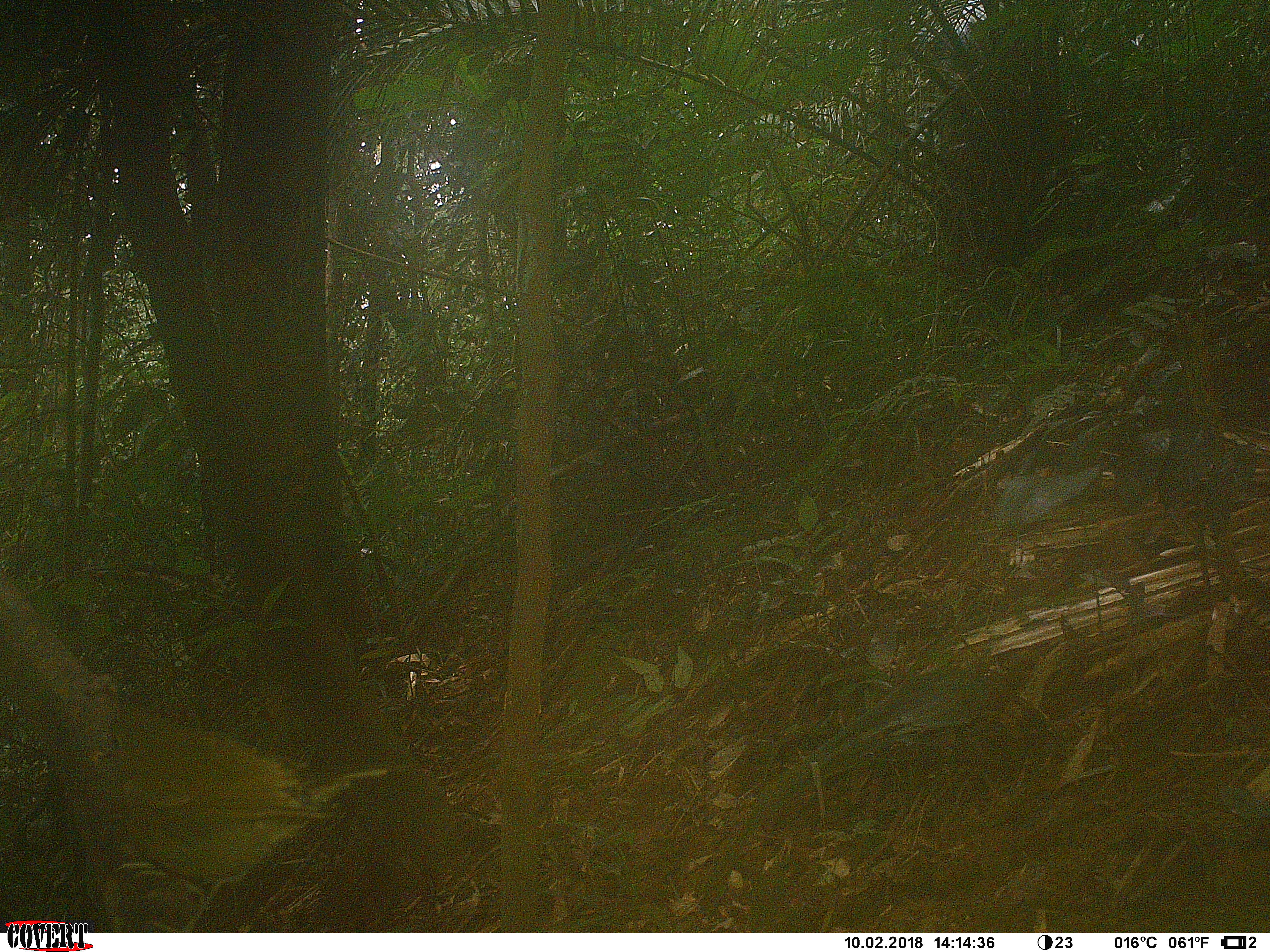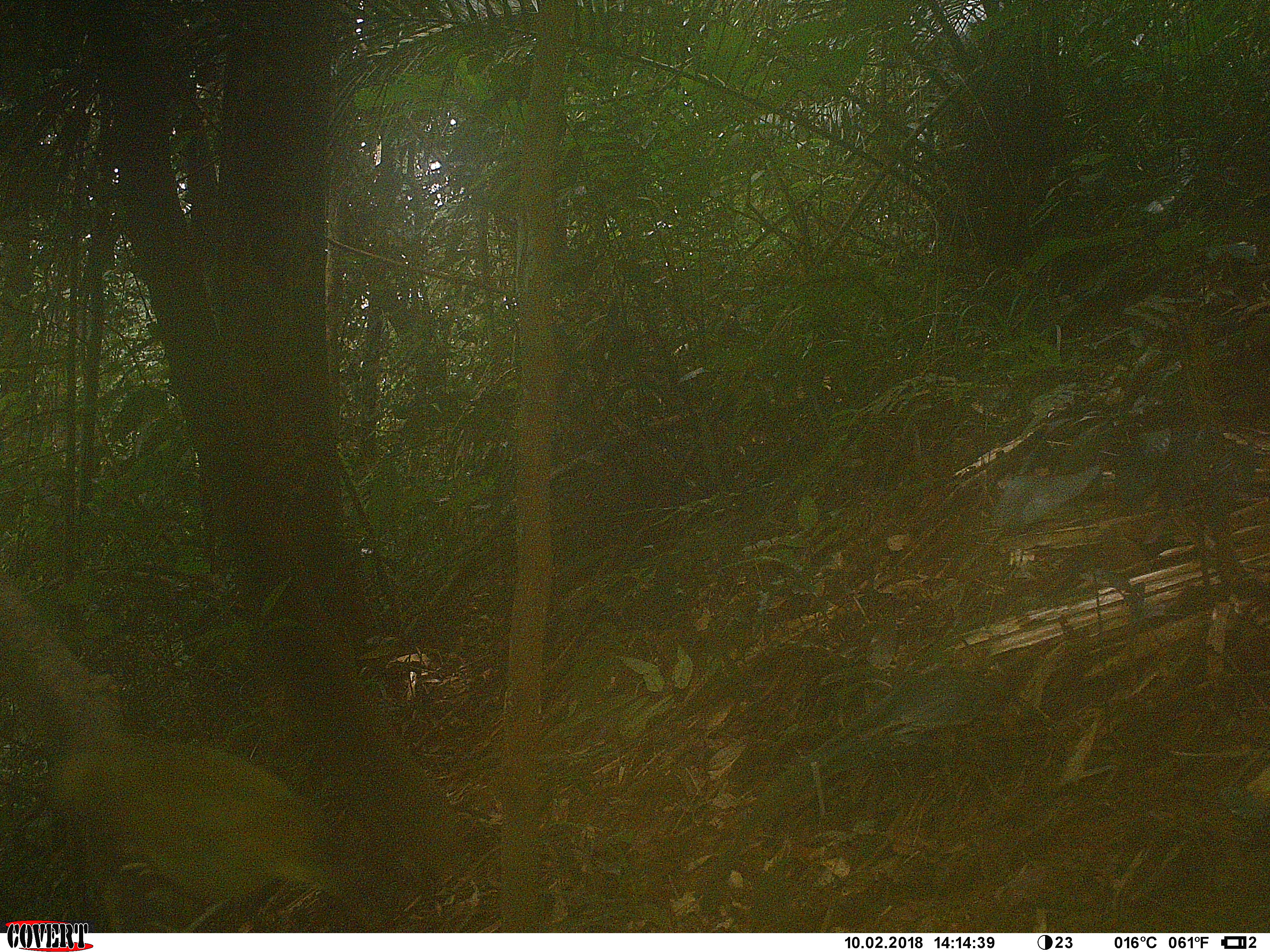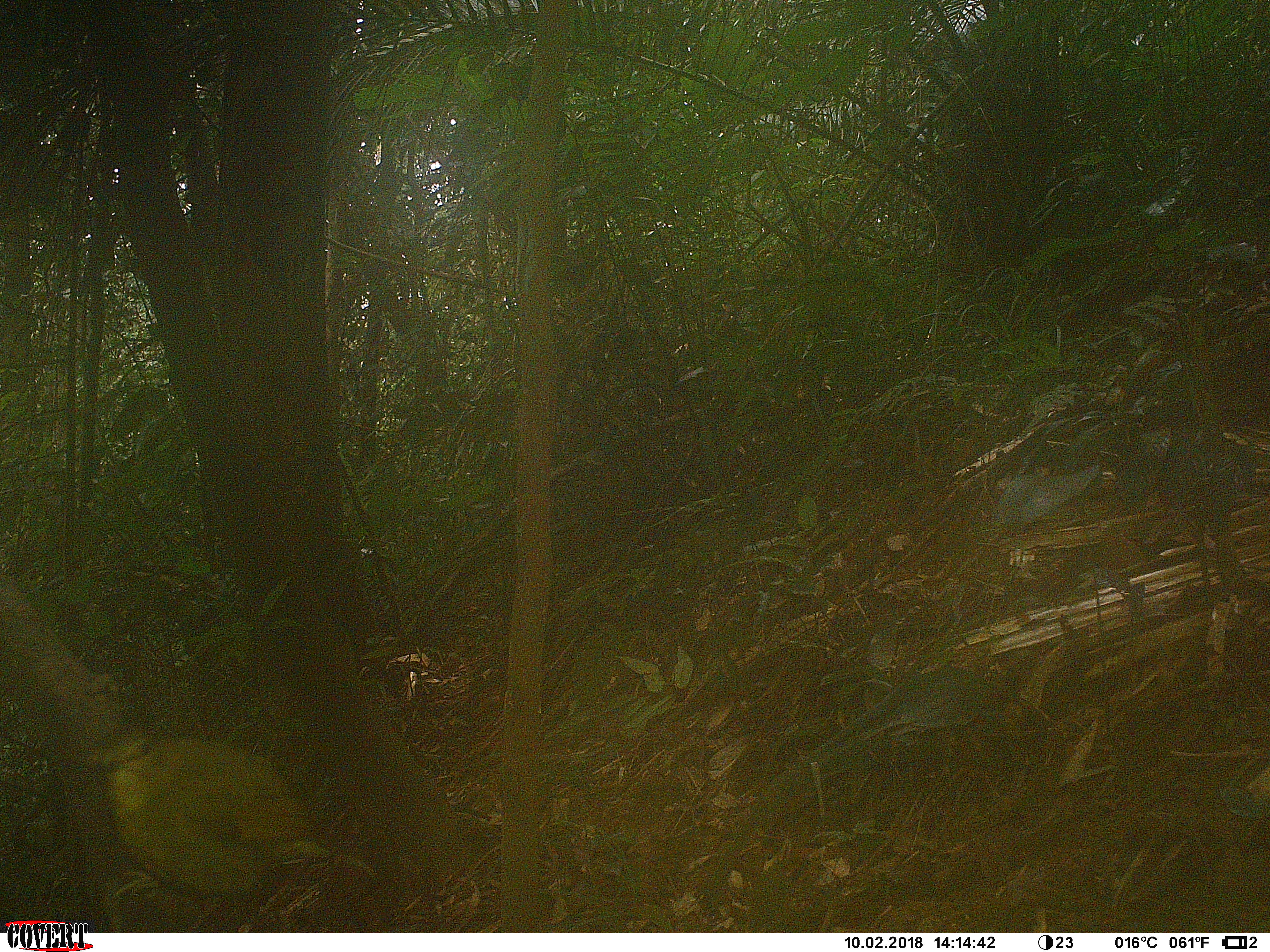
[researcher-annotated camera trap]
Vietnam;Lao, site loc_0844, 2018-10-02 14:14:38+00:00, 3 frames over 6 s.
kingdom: Animalia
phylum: Chordata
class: Aves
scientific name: Aves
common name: bird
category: unidentified bird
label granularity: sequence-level